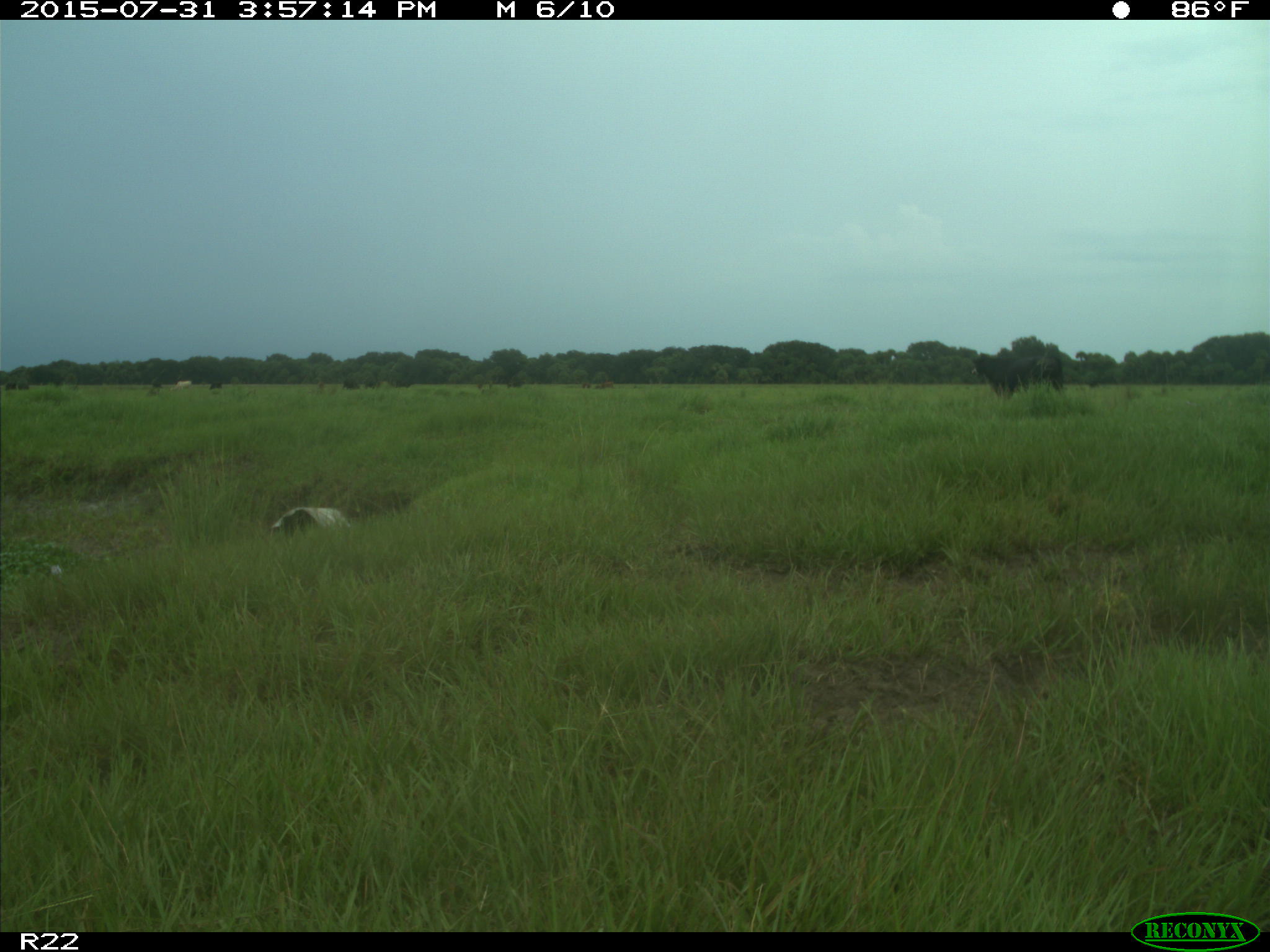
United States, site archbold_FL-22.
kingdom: Animalia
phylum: Chordata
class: Mammalia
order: Artiodactyla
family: Bovidae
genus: Bos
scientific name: Bos taurus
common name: domestic cow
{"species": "Bos taurus (domestic cow)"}